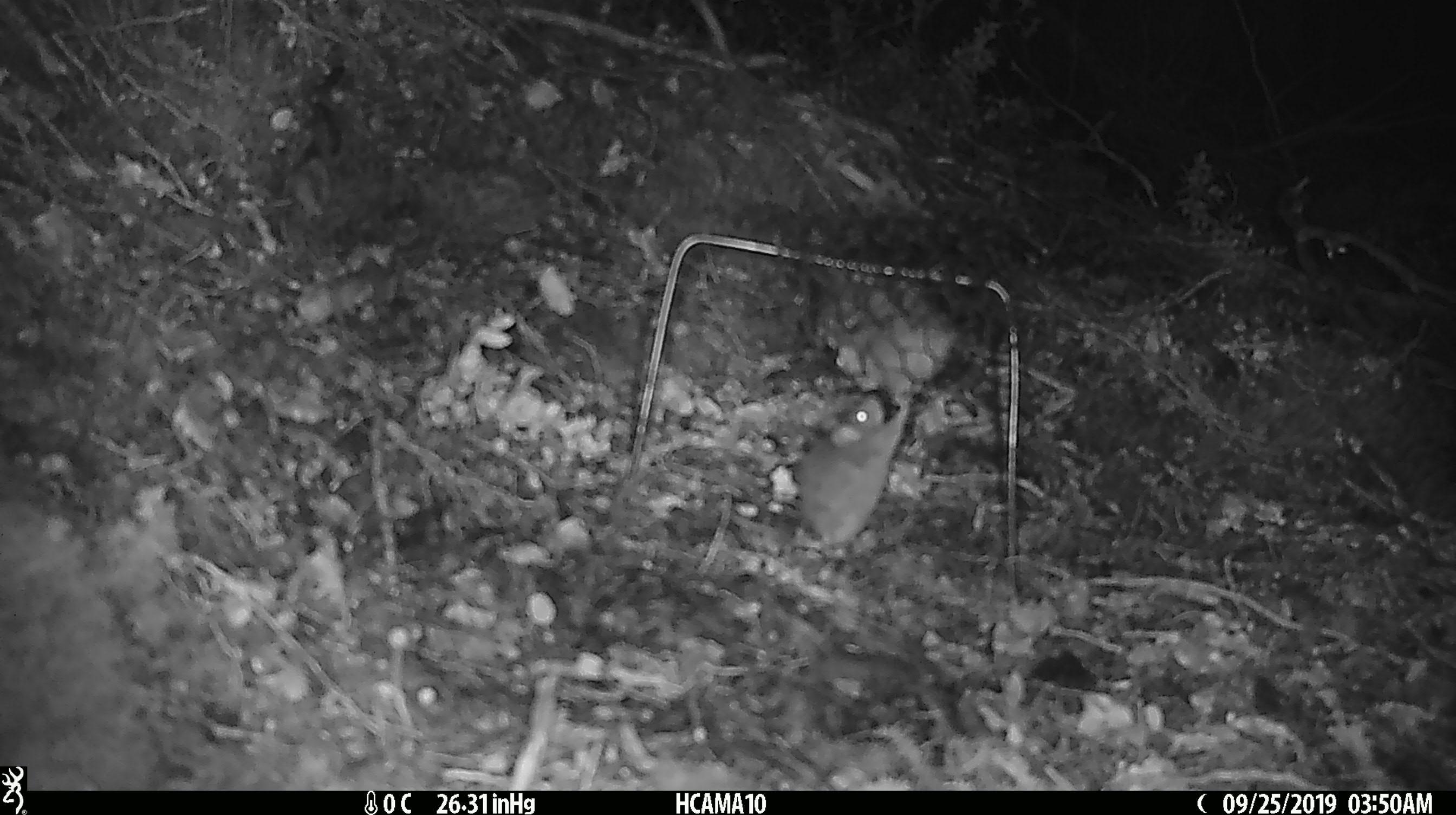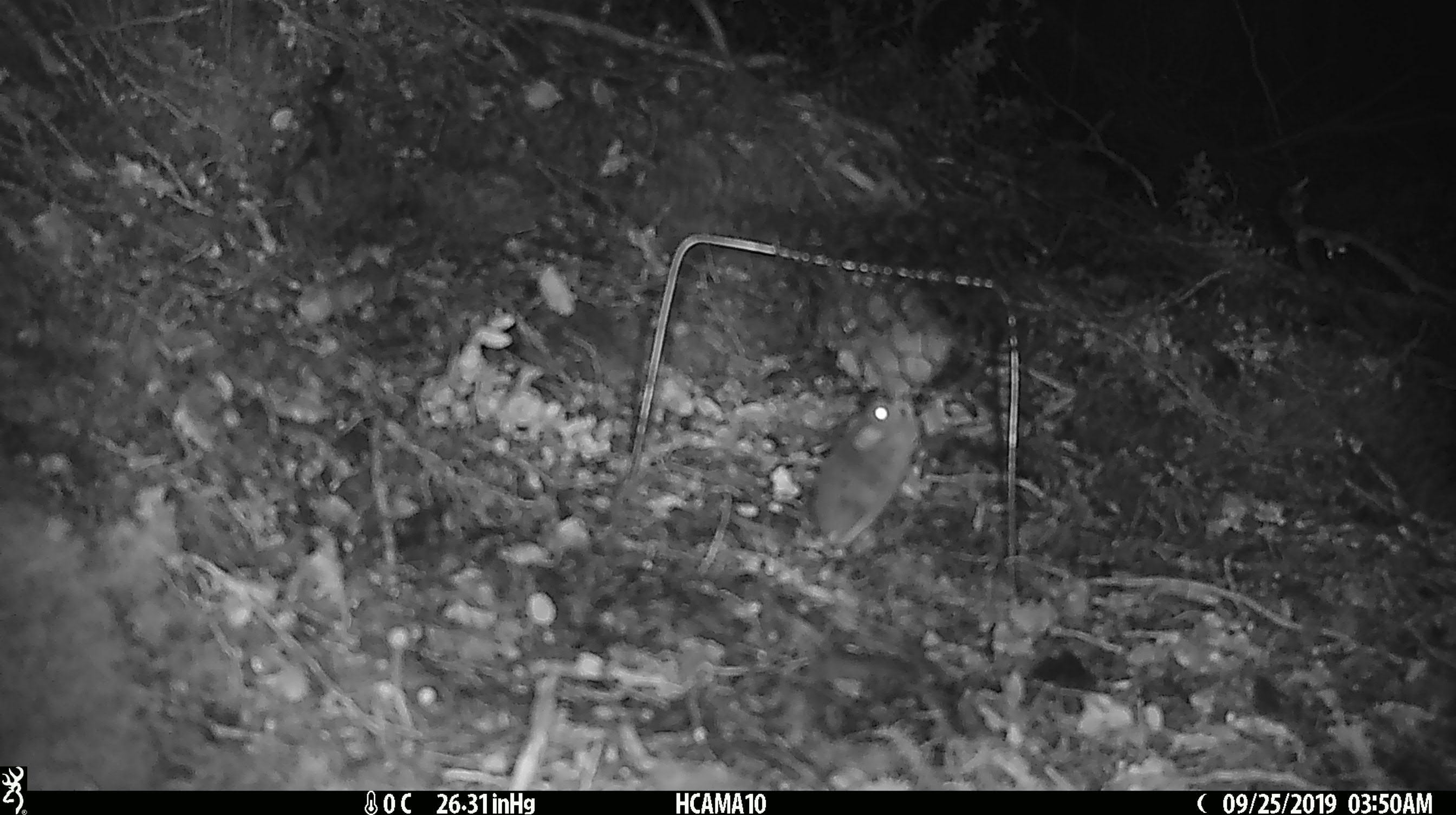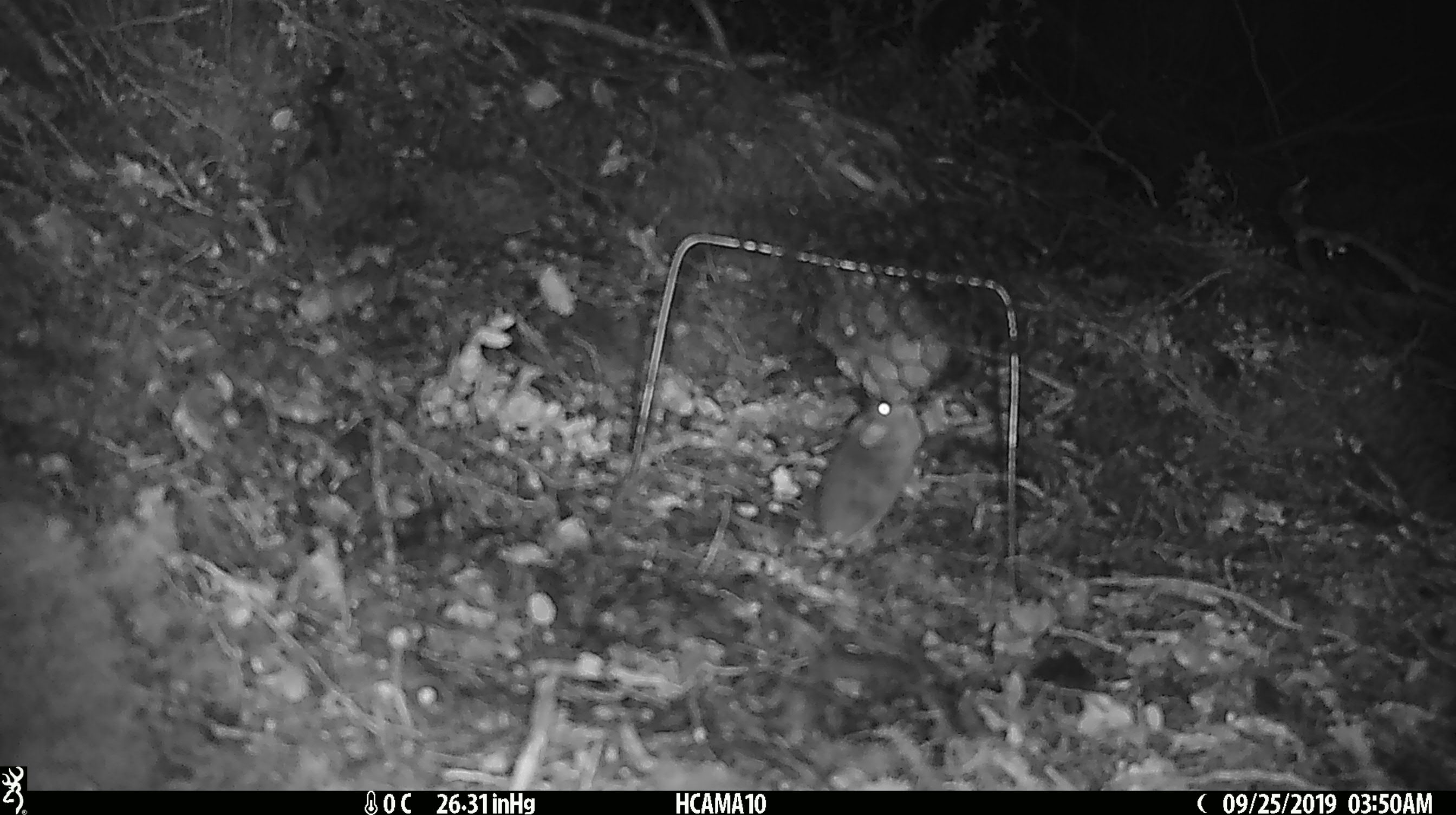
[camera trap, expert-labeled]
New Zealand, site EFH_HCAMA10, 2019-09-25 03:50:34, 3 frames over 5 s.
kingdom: Animalia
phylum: Chordata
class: Mammalia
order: Rodentia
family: Muridae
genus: Mus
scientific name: Mus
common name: mouse